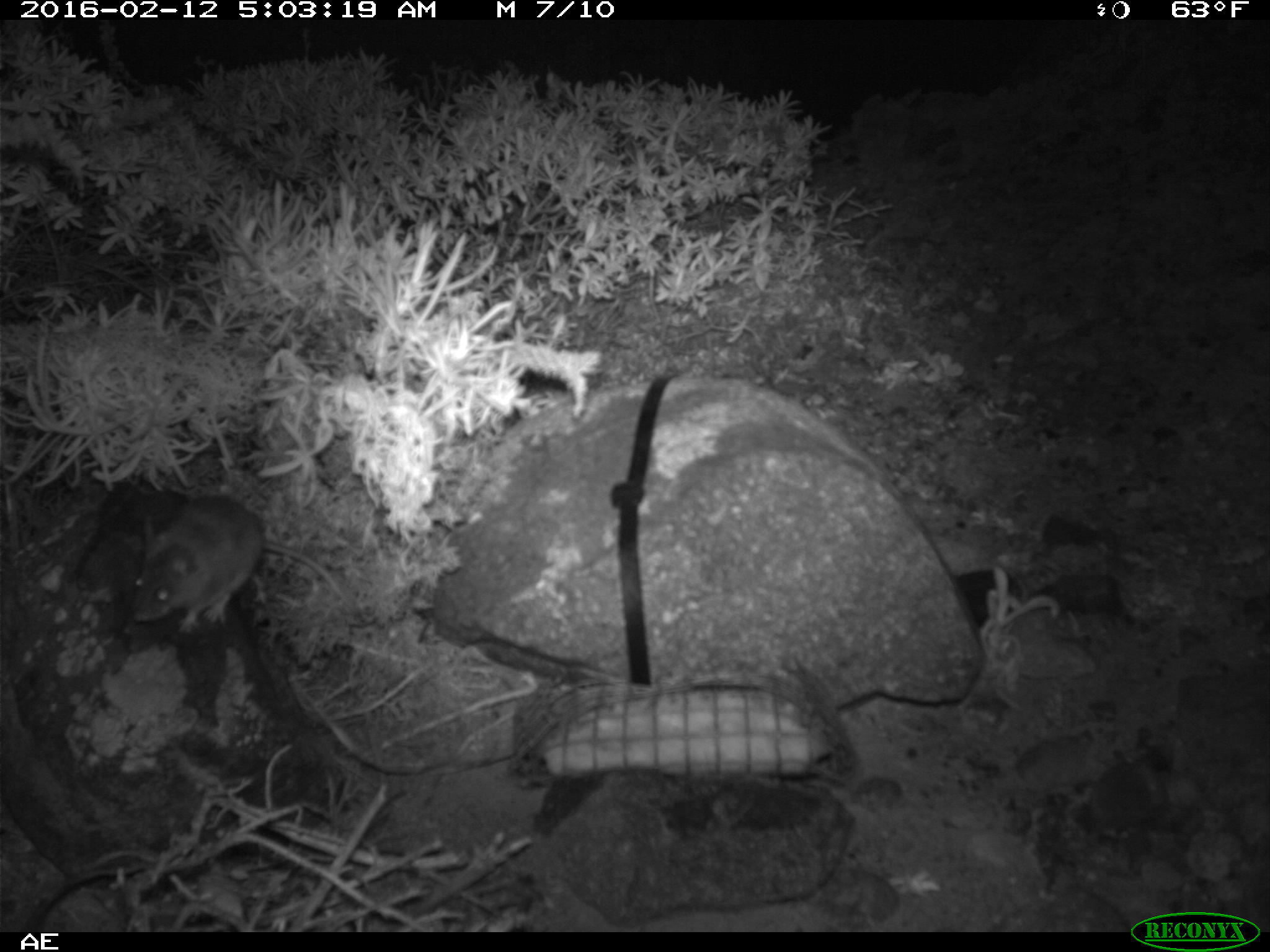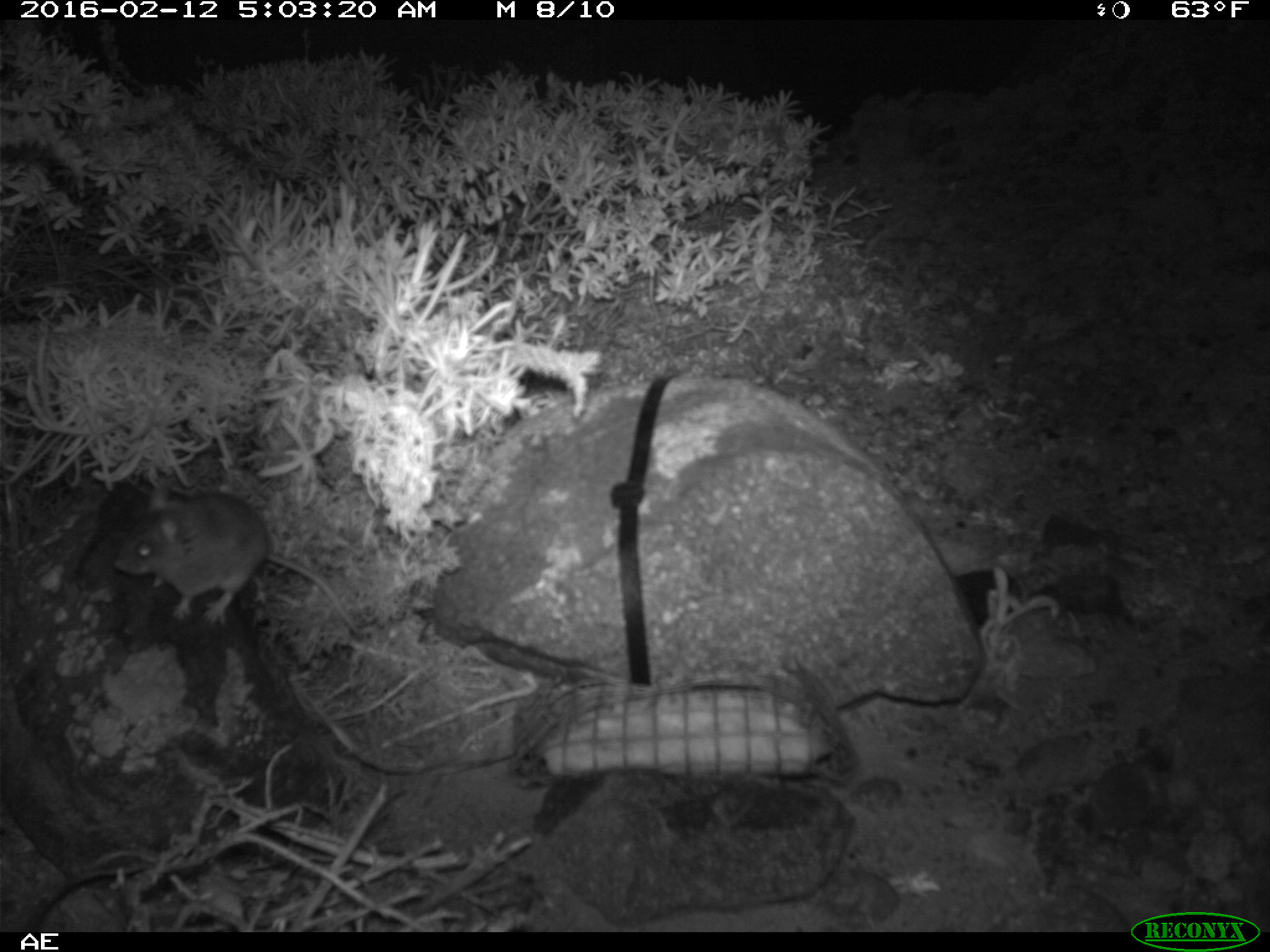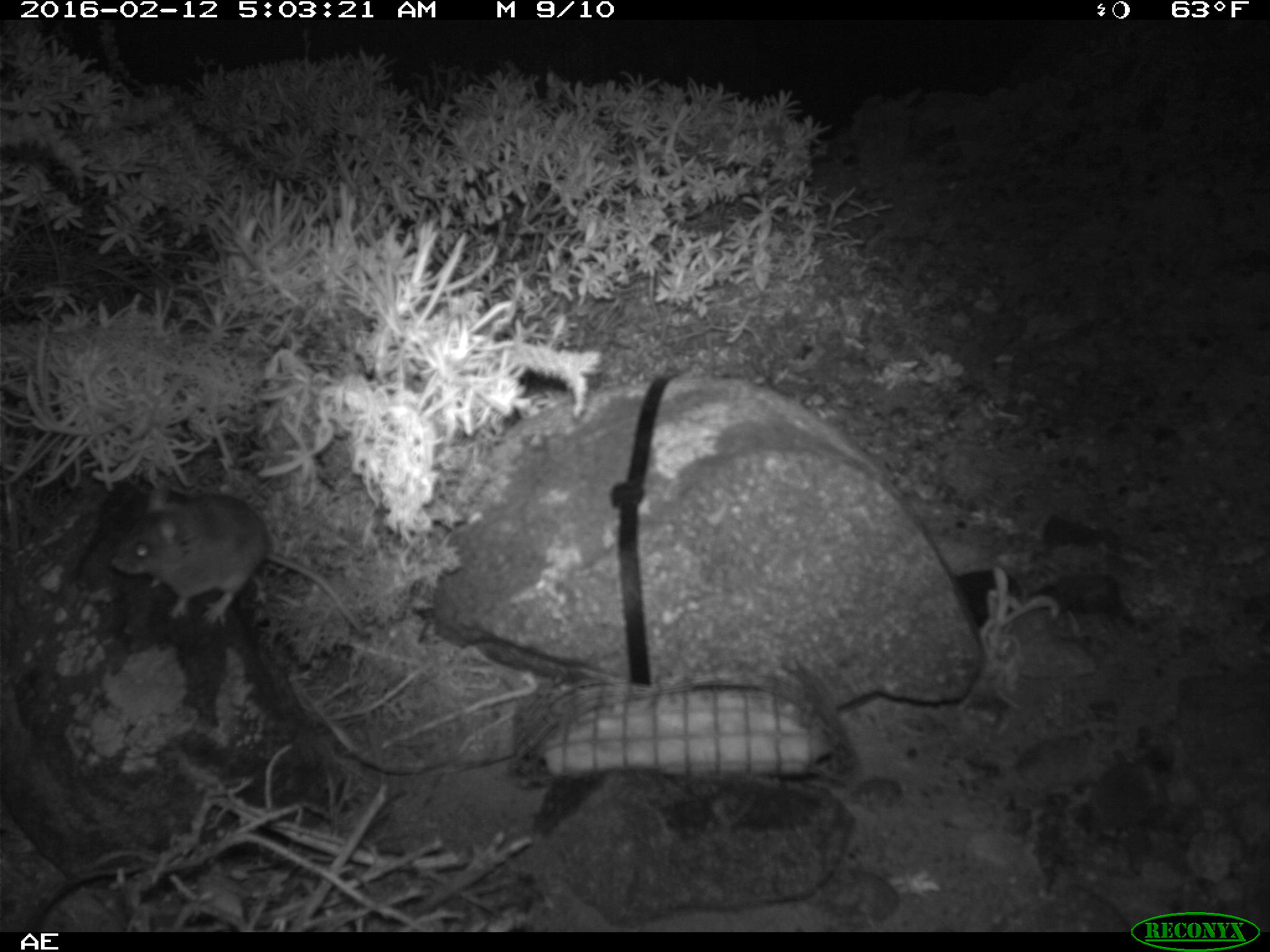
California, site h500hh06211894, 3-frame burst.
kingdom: Animalia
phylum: Chordata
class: Mammalia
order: Rodentia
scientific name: Rodentia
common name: rodent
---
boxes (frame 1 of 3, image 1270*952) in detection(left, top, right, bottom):
rodent: detection(130, 494, 362, 635)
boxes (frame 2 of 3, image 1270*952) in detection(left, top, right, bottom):
rodent: detection(116, 485, 362, 637)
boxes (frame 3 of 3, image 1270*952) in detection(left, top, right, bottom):
rodent: detection(113, 480, 366, 640)